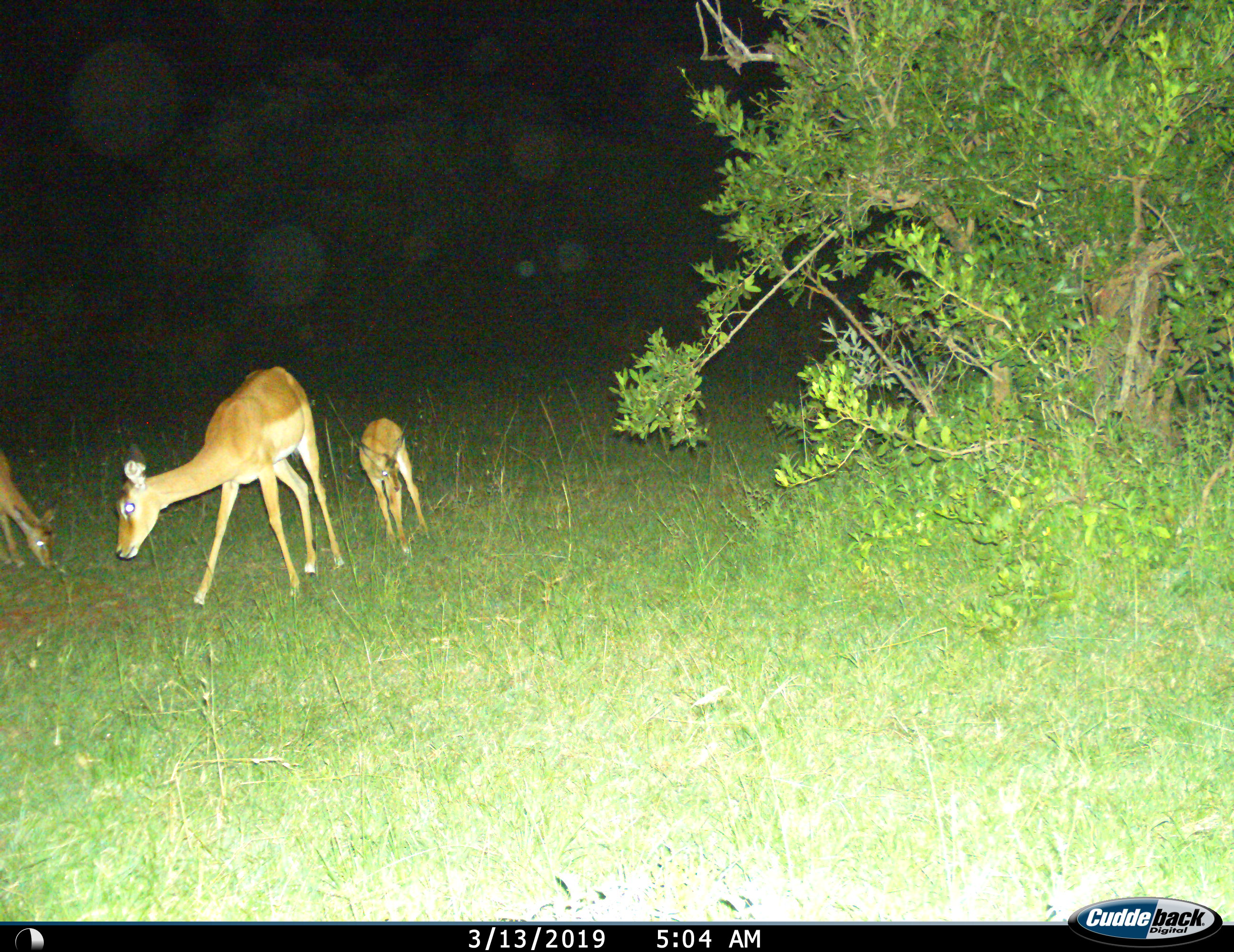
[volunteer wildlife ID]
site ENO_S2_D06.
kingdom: Animalia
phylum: Chordata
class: Mammalia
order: Artiodactyla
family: Bovidae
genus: Aepyceros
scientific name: Aepyceros melampus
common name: impala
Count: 3.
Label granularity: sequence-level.